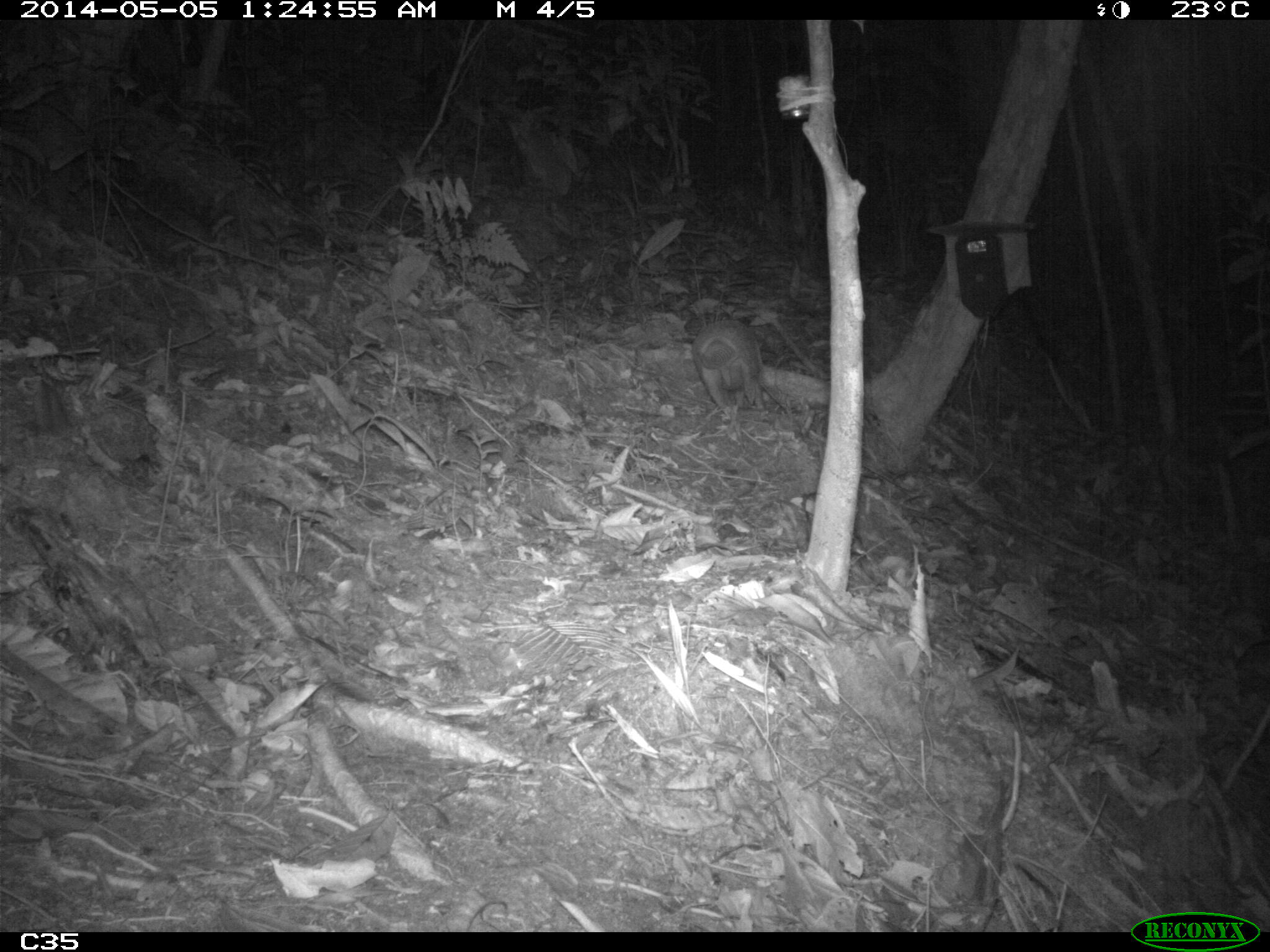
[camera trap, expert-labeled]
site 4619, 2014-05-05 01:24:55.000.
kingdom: Animalia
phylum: Chordata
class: Mammalia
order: Cingulata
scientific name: Cingulata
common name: armadillo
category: unknown armadillo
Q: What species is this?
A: Unknown armadillo (armadillo) (Cingulata).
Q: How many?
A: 1.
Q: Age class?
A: Adult.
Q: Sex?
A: Male.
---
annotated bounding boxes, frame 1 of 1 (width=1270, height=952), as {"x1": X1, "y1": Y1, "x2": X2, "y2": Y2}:
unknown armadillo: {"x1": 682, "y1": 308, "x2": 763, "y2": 416}